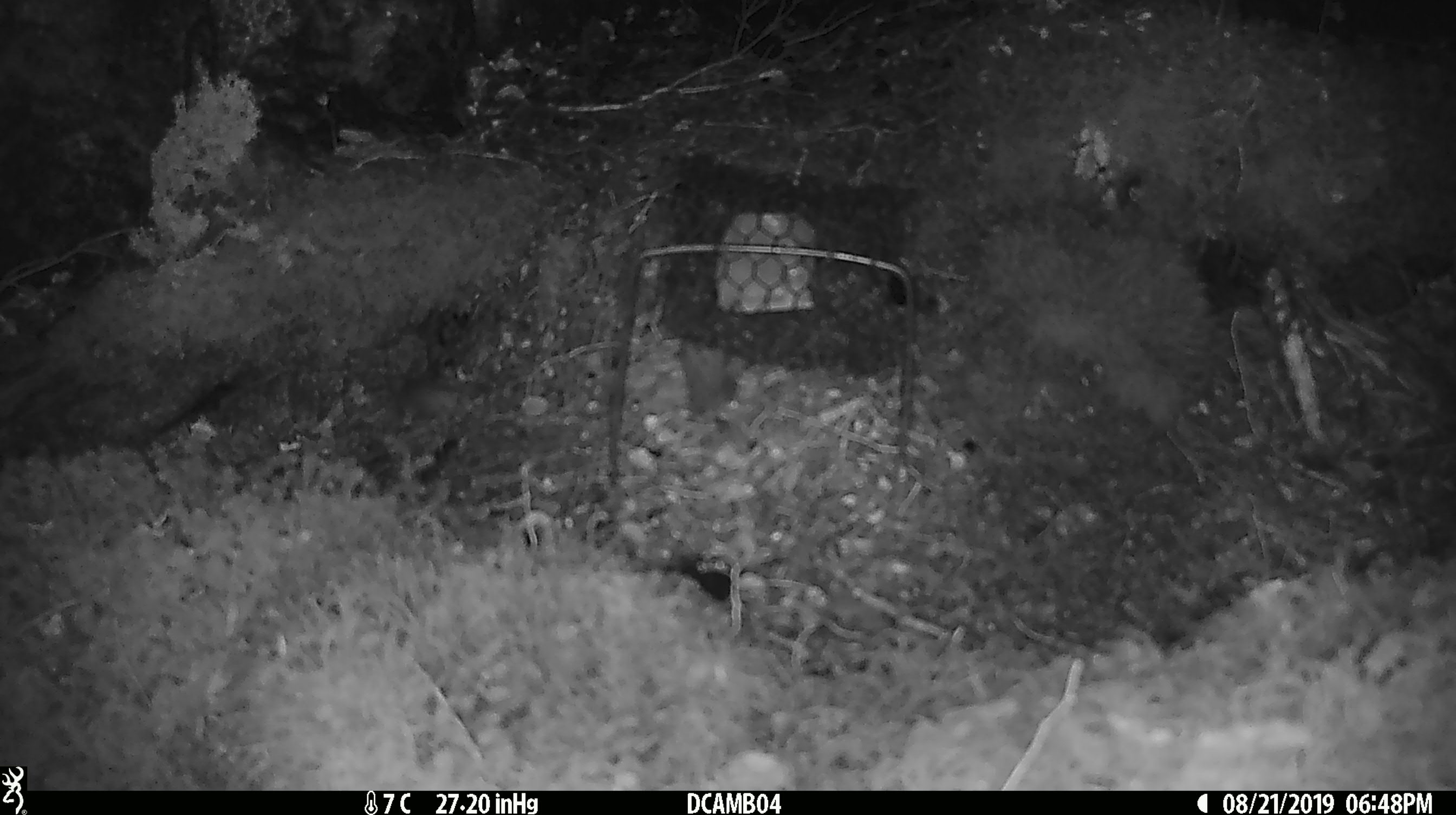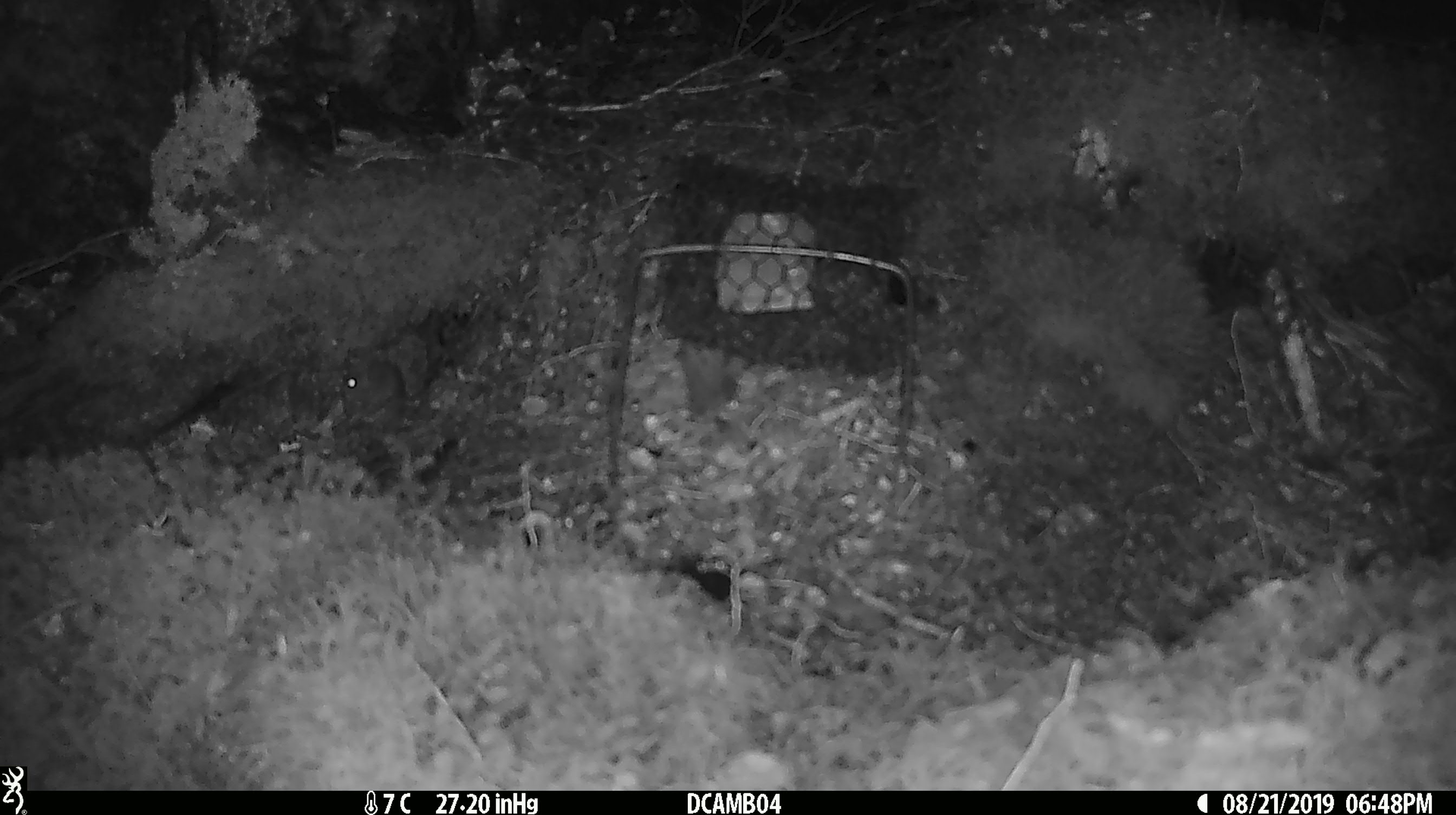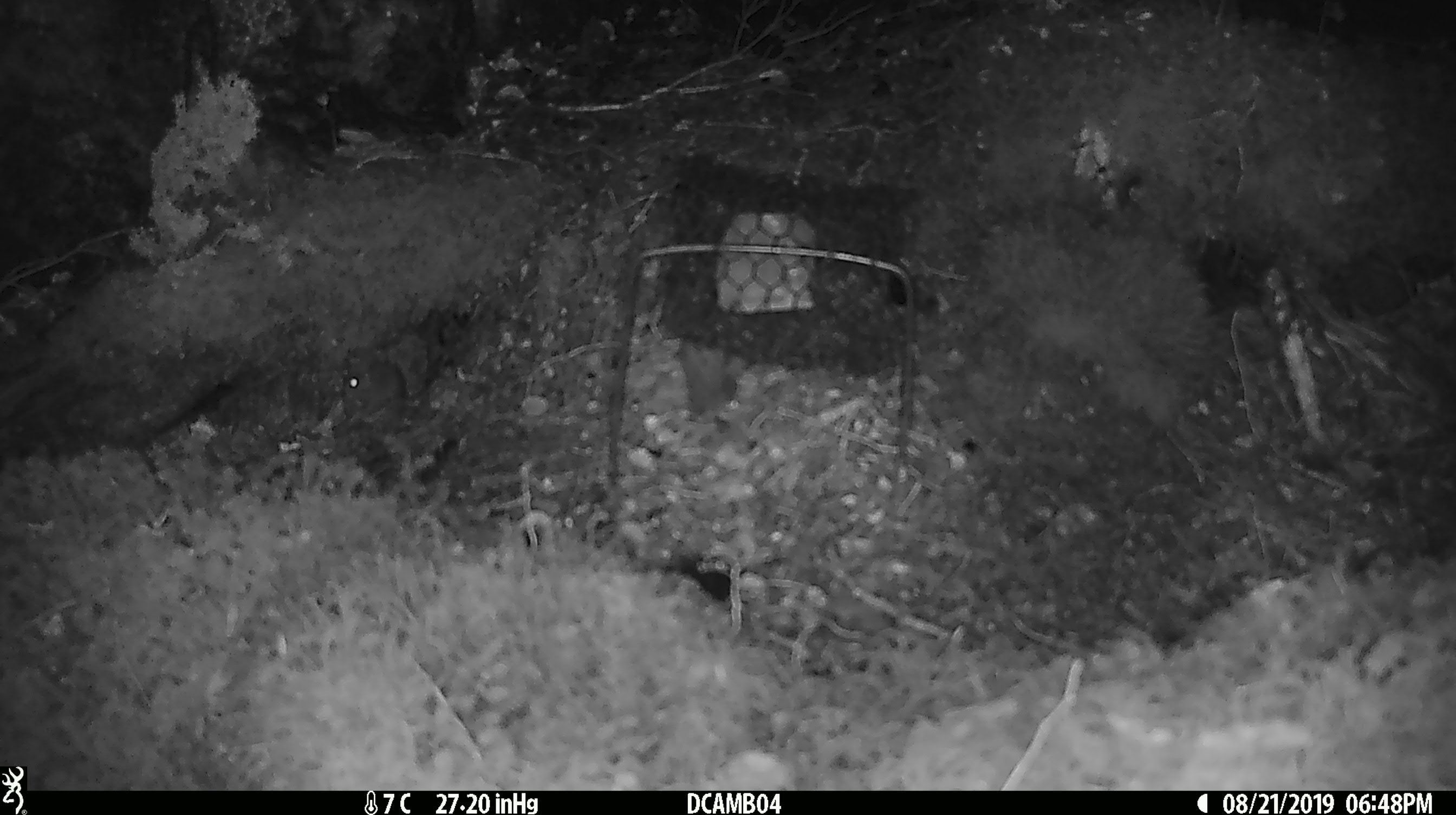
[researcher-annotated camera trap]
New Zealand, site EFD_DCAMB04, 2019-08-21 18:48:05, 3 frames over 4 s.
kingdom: Animalia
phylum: Chordata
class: Mammalia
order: Rodentia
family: Muridae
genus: Mus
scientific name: Mus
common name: mouse